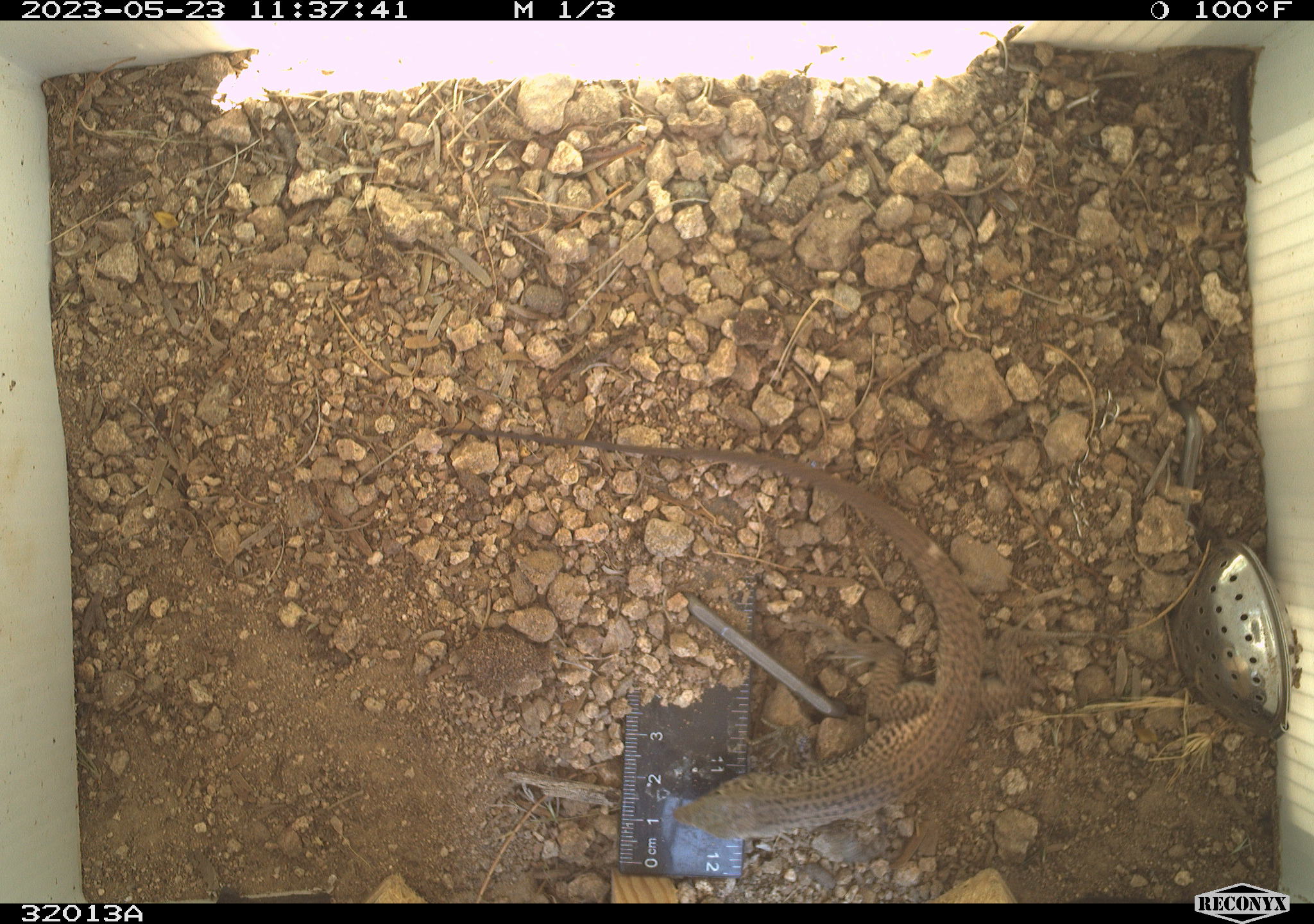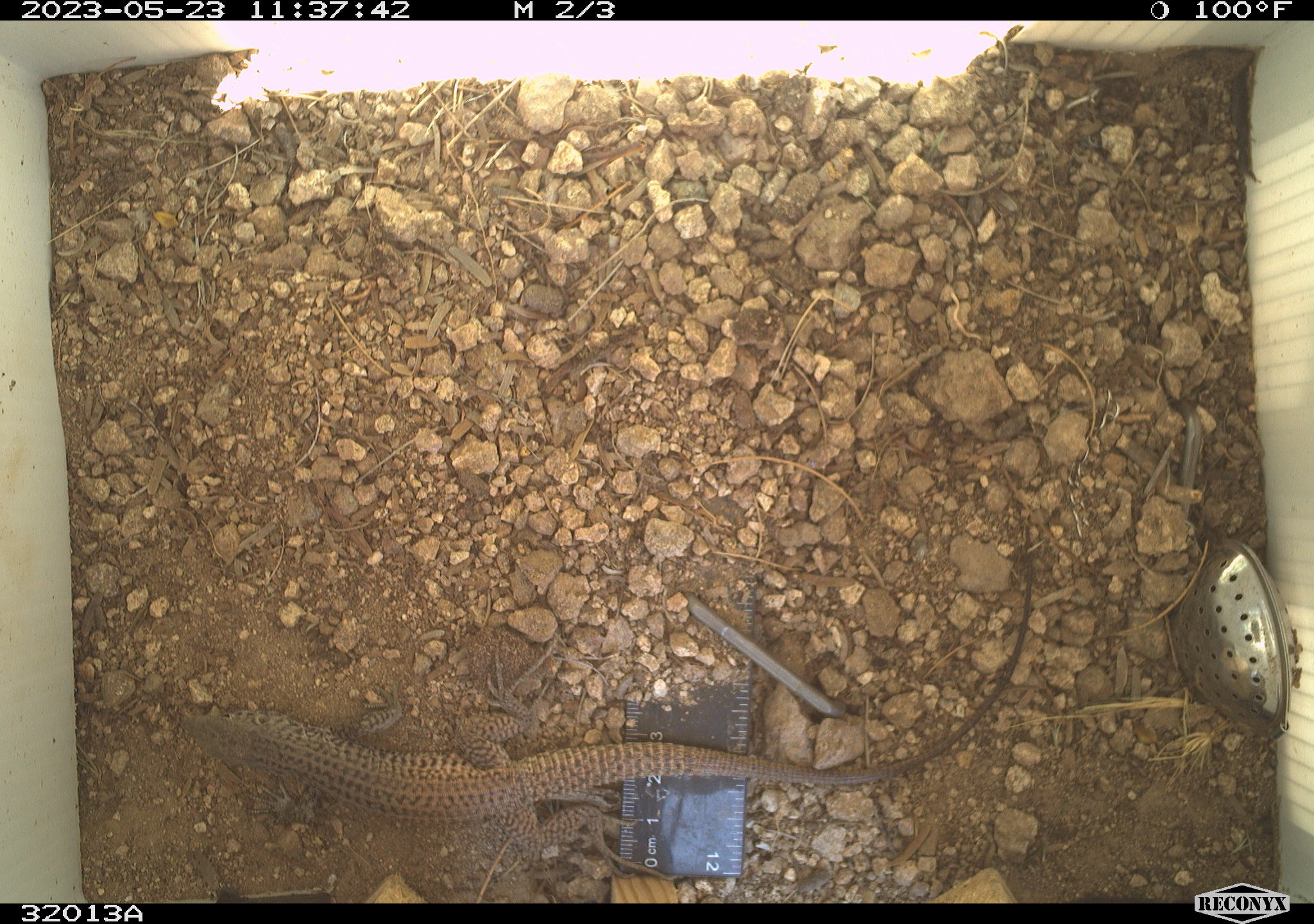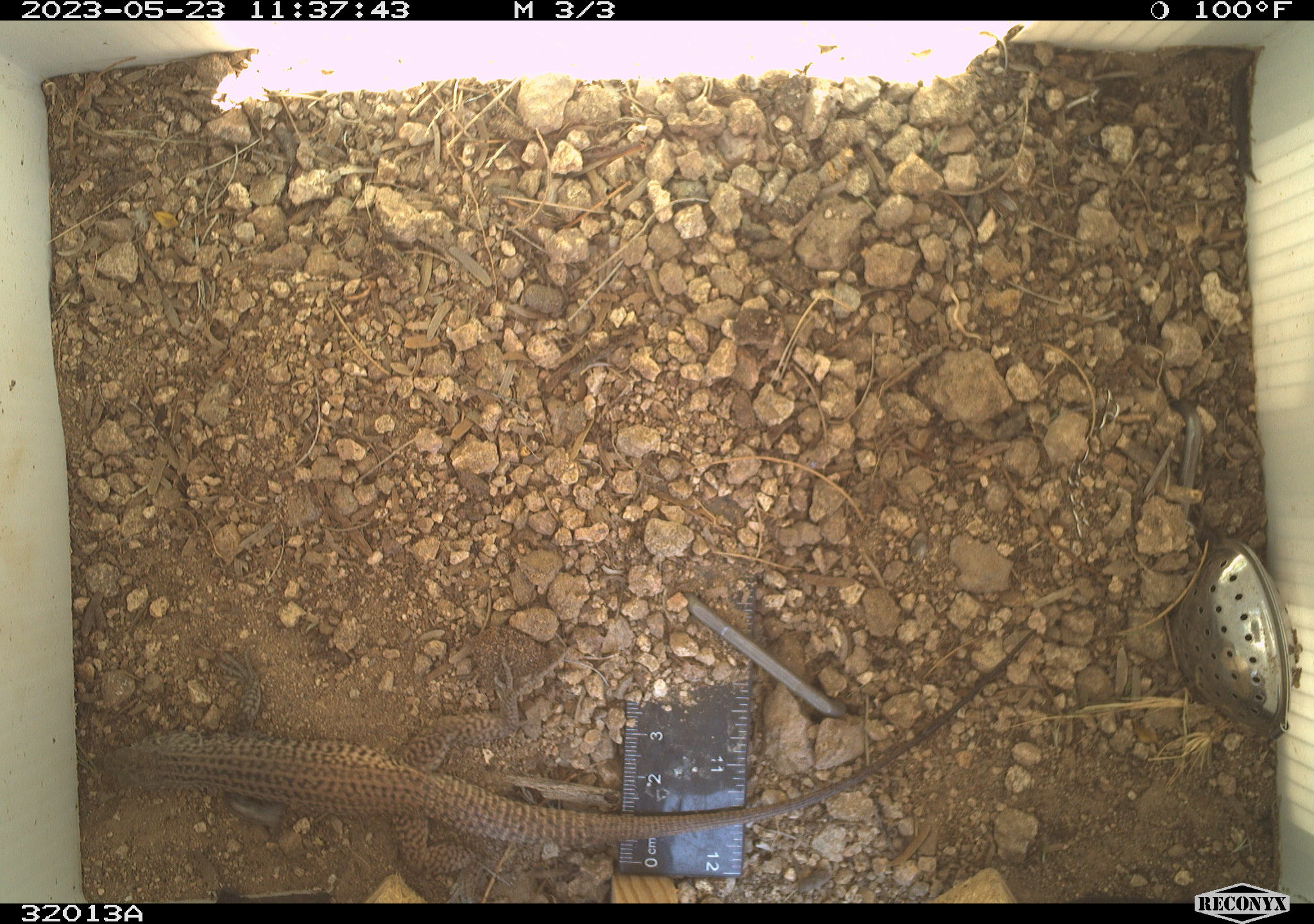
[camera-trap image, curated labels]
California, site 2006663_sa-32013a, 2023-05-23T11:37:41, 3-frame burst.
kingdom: Animalia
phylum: Chordata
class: Reptilia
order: Squamata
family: Teiidae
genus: Aspidoscelis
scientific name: Aspidoscelis tigris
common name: western whiptail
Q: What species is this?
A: Western whiptail (Aspidoscelis tigris).